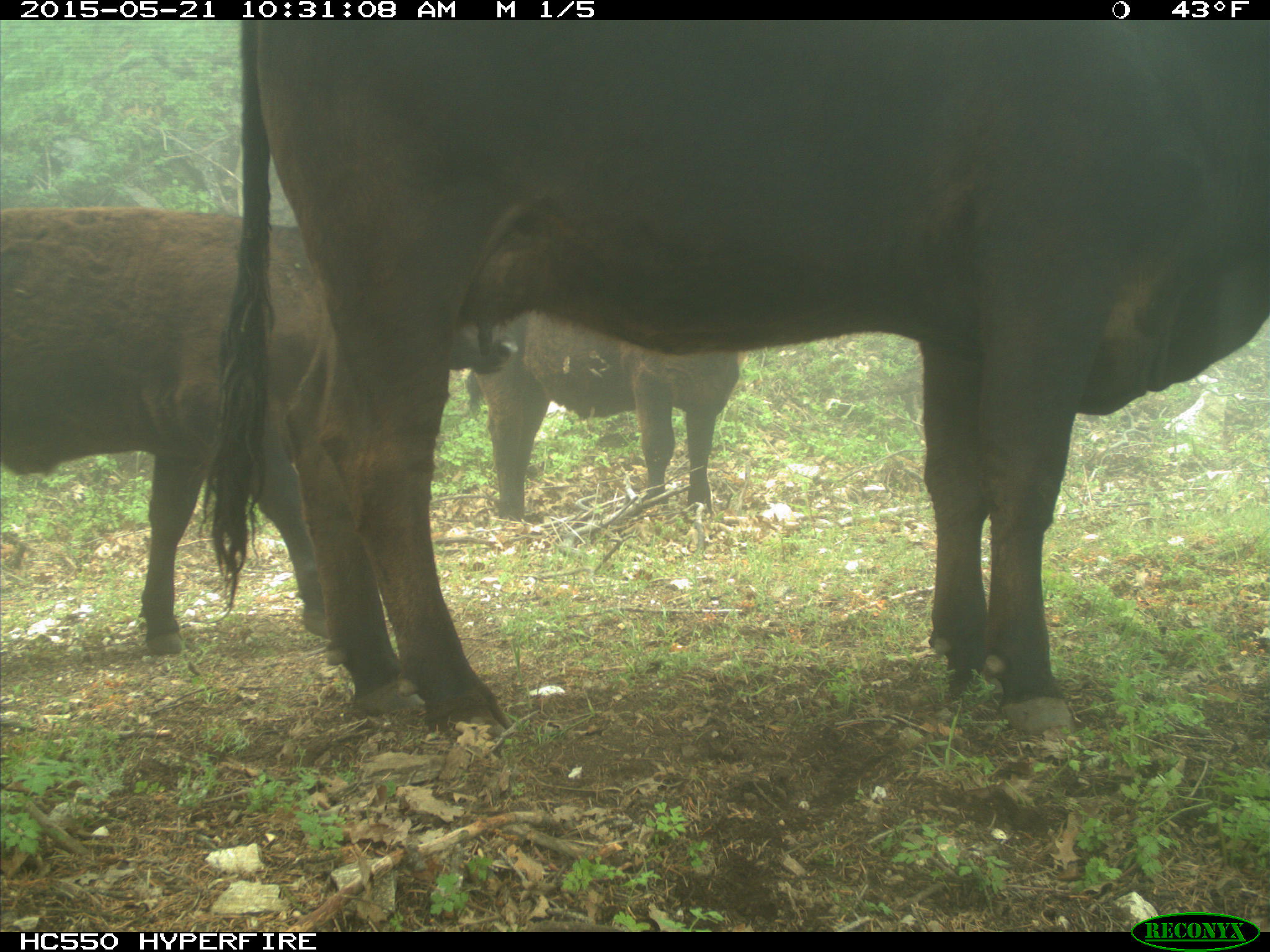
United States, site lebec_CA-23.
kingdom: Animalia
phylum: Chordata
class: Mammalia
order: Artiodactyla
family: Bovidae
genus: Bos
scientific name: Bos taurus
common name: domestic cow